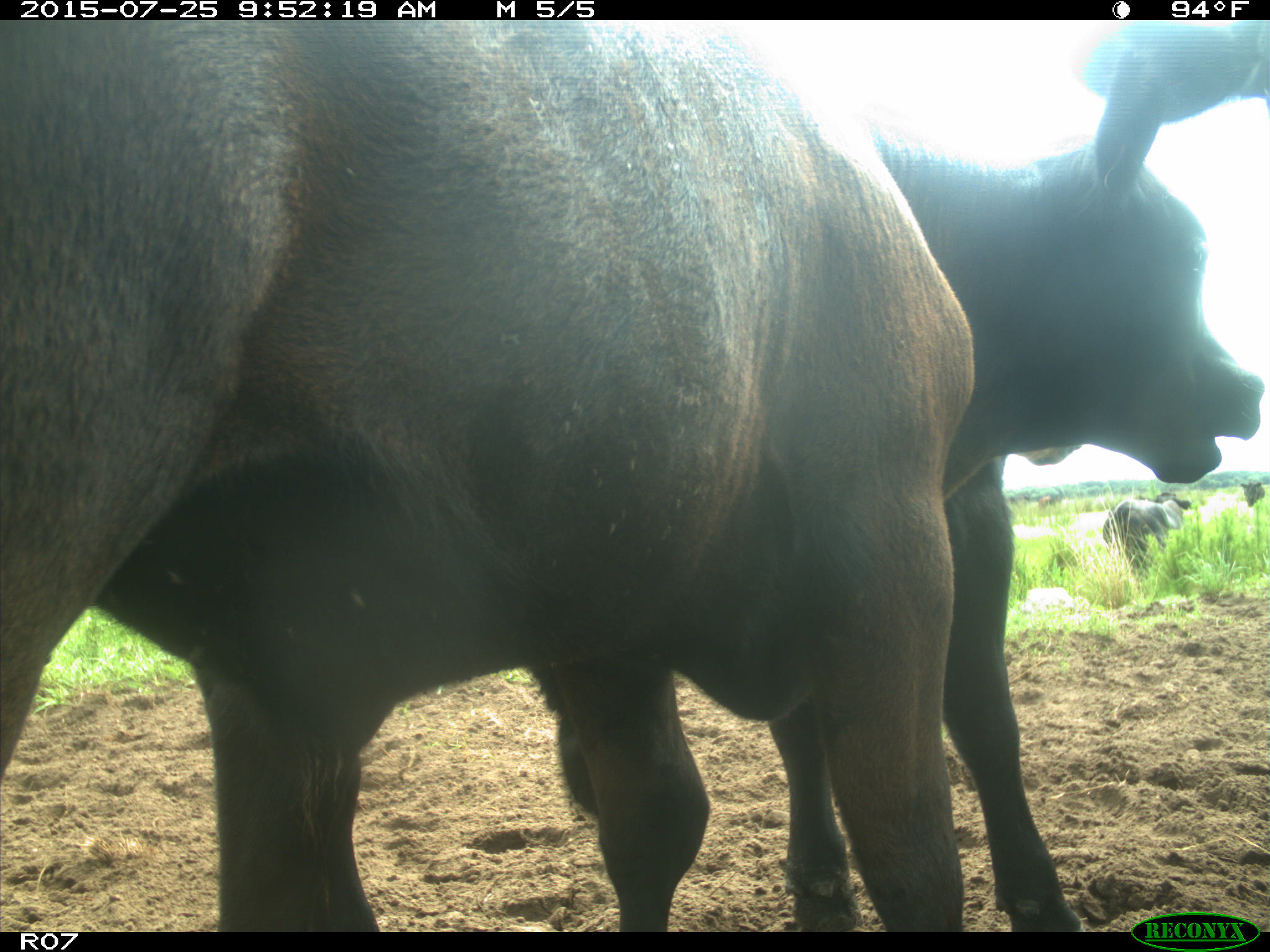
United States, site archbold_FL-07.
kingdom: Animalia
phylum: Chordata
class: Mammalia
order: Artiodactyla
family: Bovidae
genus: Bos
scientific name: Bos taurus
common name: domestic cow